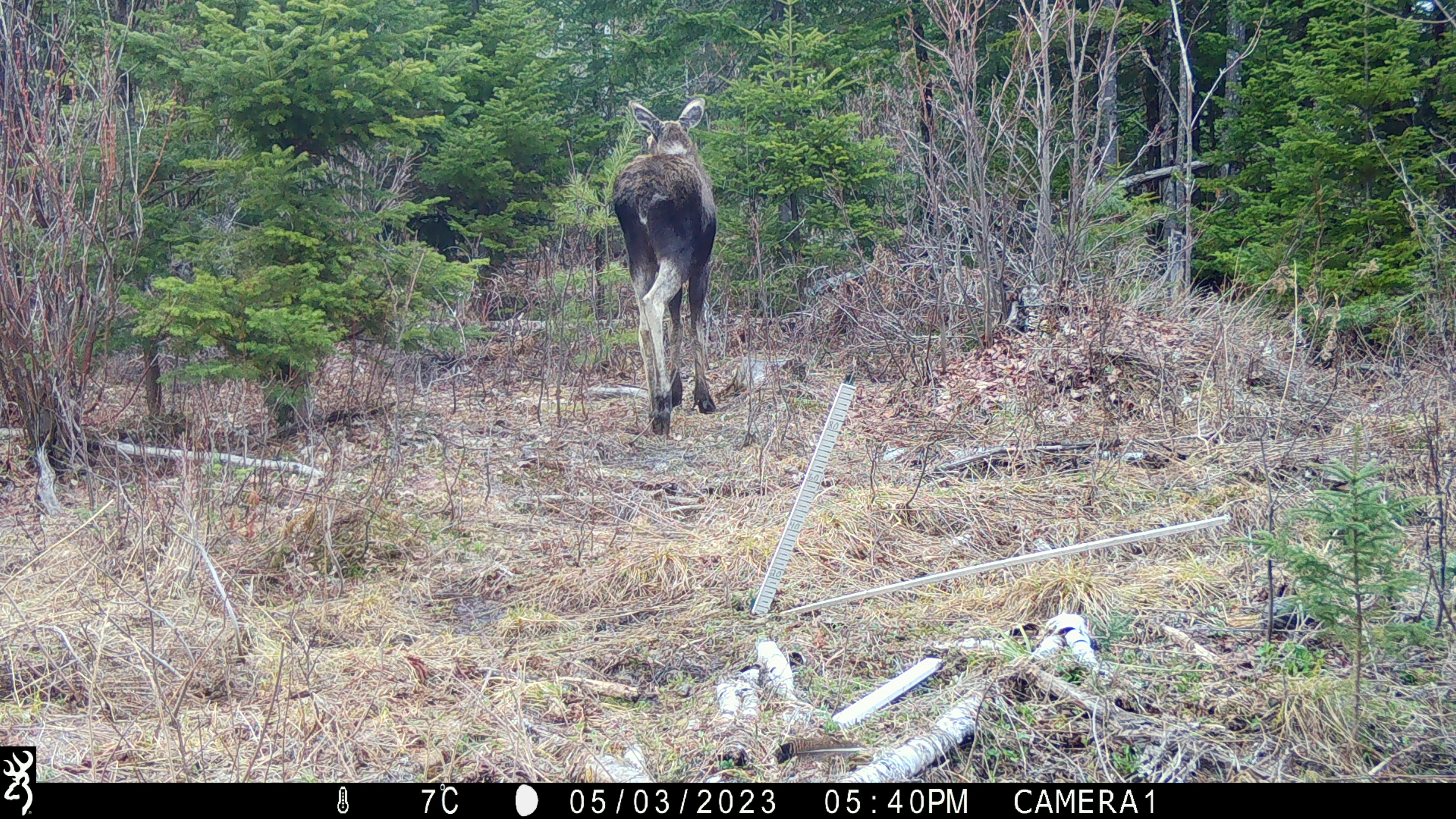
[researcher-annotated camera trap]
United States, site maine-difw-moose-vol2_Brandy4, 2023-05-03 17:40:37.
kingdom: Animalia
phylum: Chordata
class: Mammalia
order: Artiodactyla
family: Cervidae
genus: Alces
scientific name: Alces alces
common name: moose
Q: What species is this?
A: Moose (Alces alces).